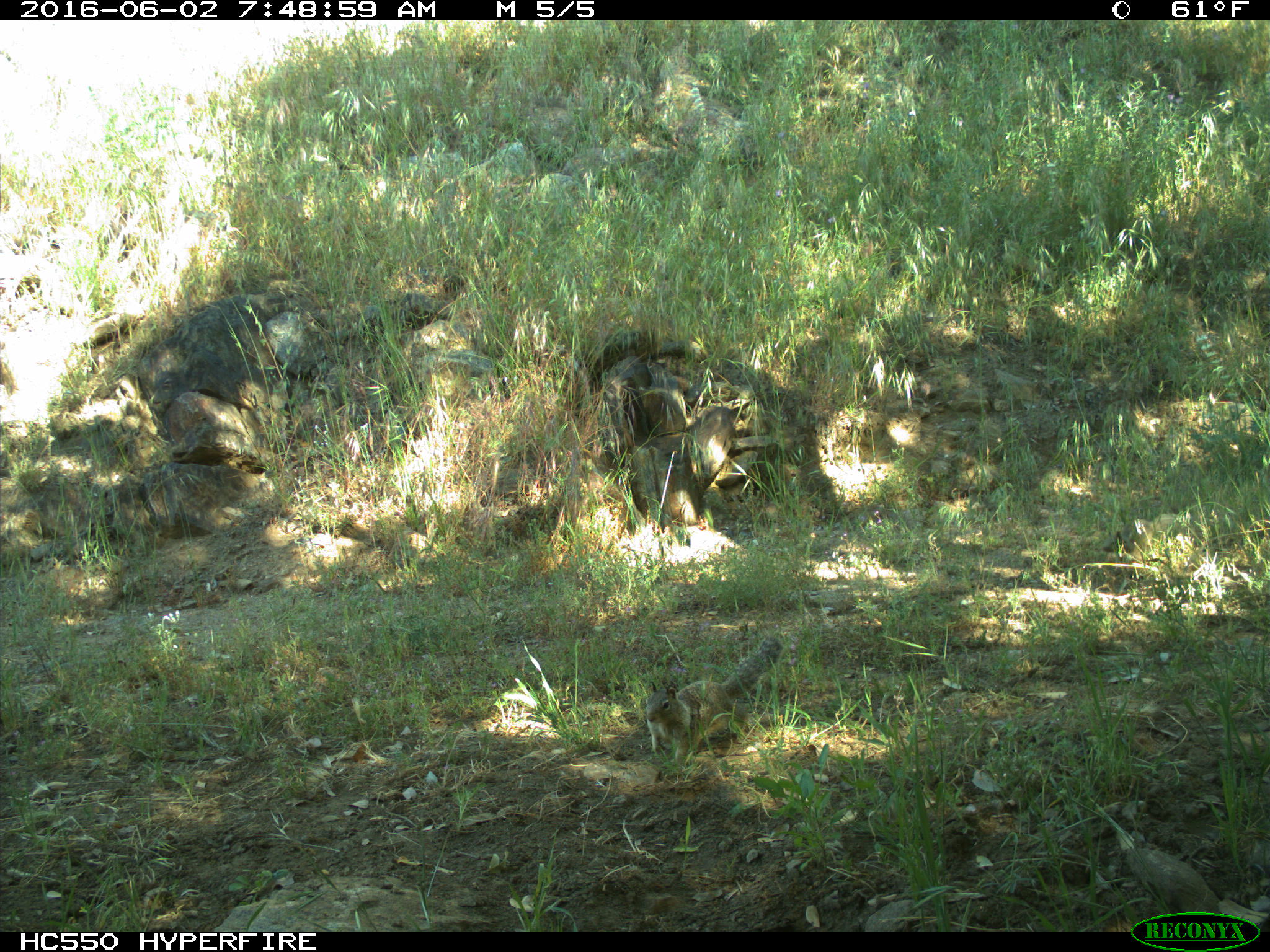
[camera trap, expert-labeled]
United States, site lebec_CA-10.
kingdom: Animalia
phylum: Chordata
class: Mammalia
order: Rodentia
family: Sciuridae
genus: Otospermophilus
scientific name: Otospermophilus beecheyi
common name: california ground squirrel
Otospermophilus beecheyi (california ground squirrel).